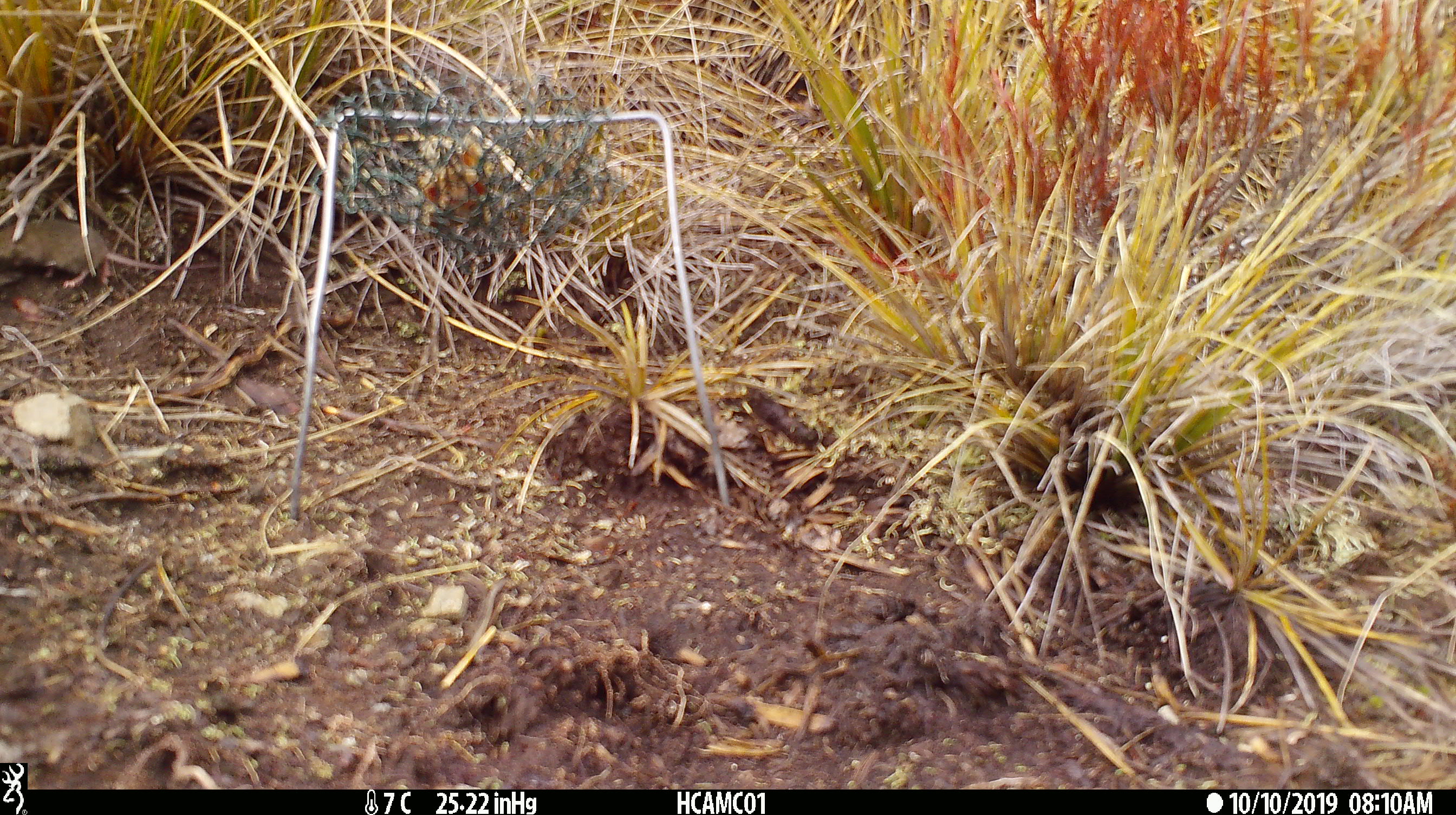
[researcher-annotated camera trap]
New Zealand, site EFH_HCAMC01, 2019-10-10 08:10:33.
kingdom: Animalia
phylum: Chordata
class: Mammalia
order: Rodentia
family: Muridae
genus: Mus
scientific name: Mus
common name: mouse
Mouse (Mus).